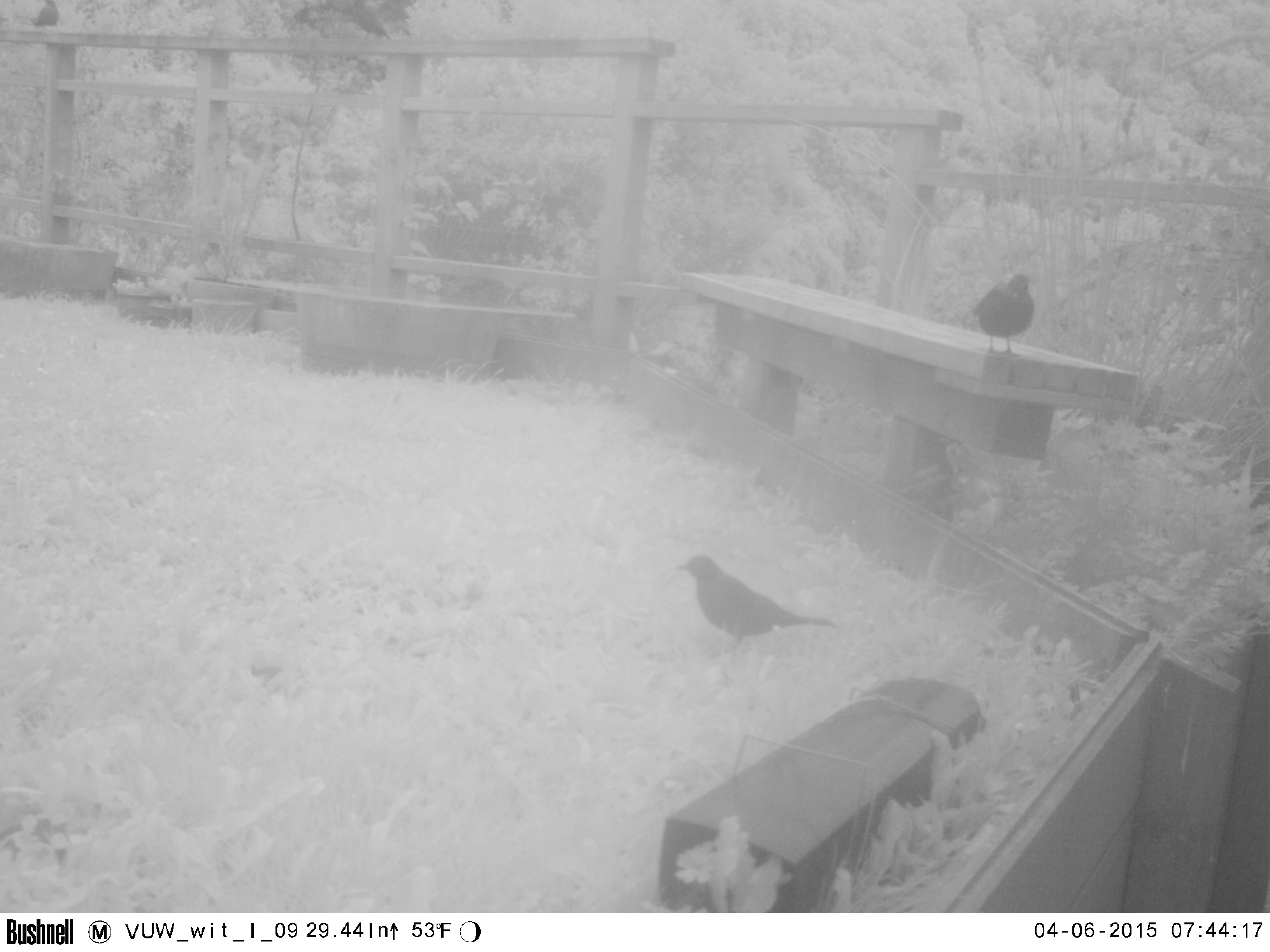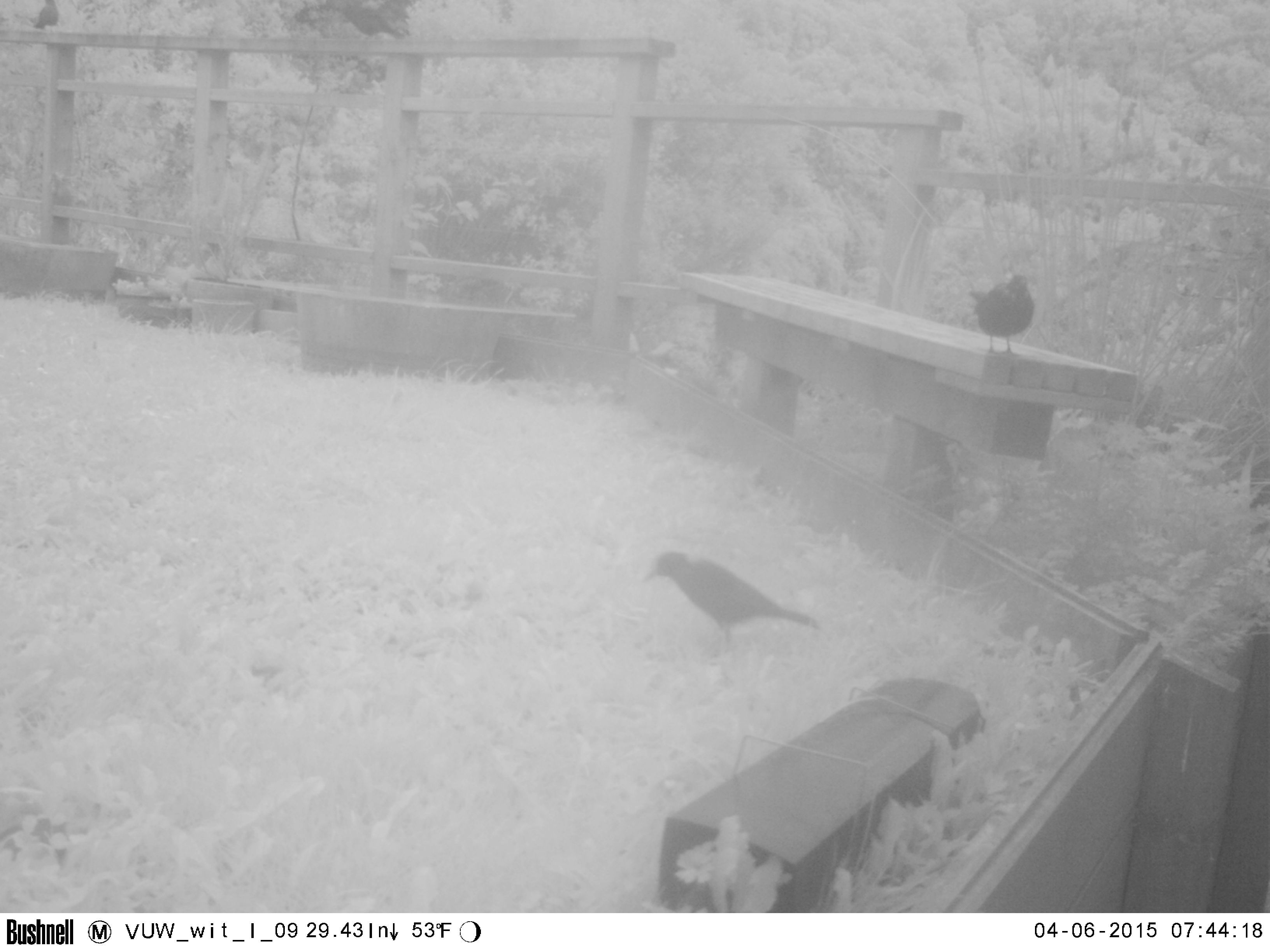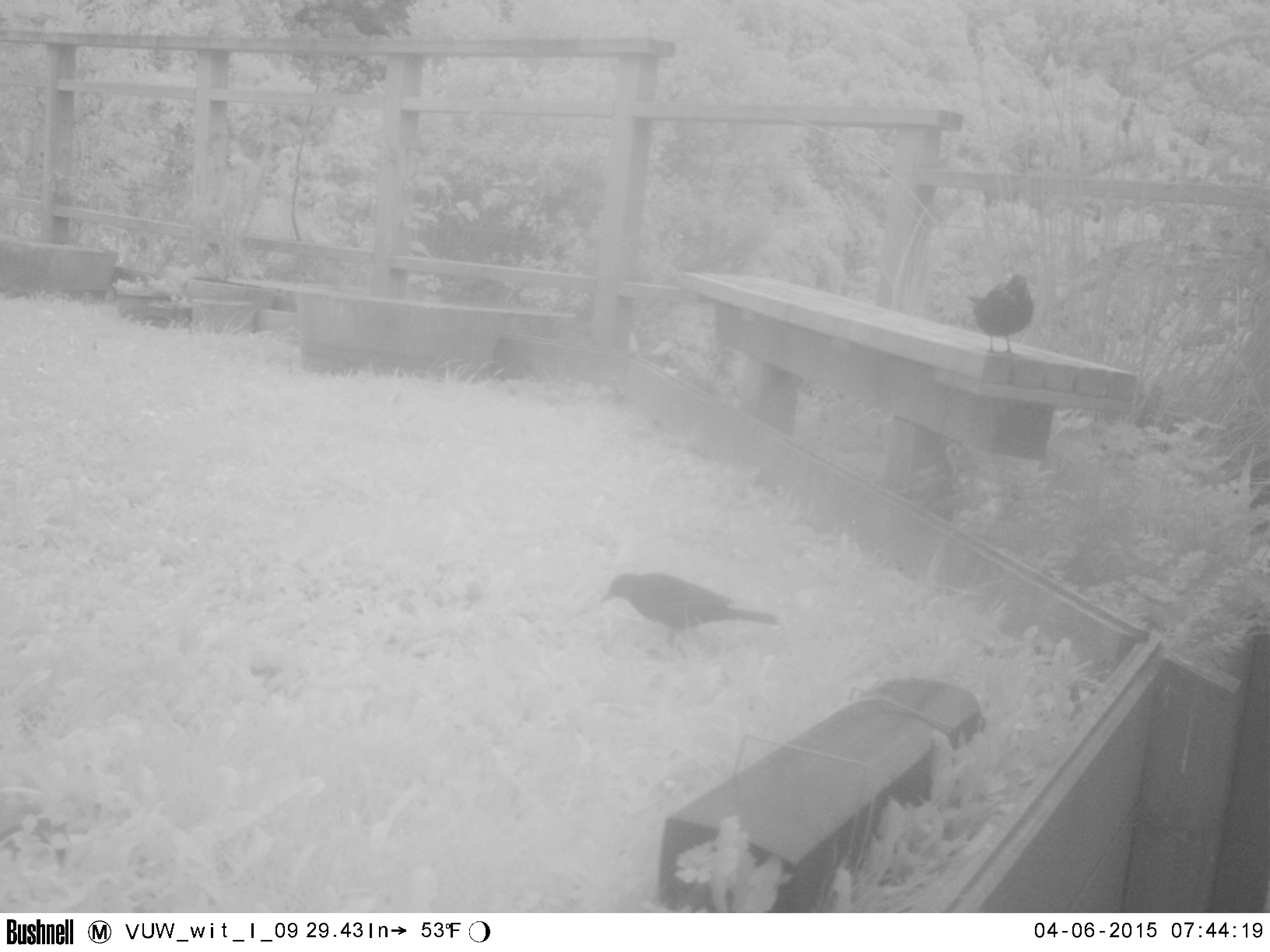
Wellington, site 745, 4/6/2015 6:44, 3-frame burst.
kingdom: Animalia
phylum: Chordata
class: Aves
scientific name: Aves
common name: bird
Bird (Aves).